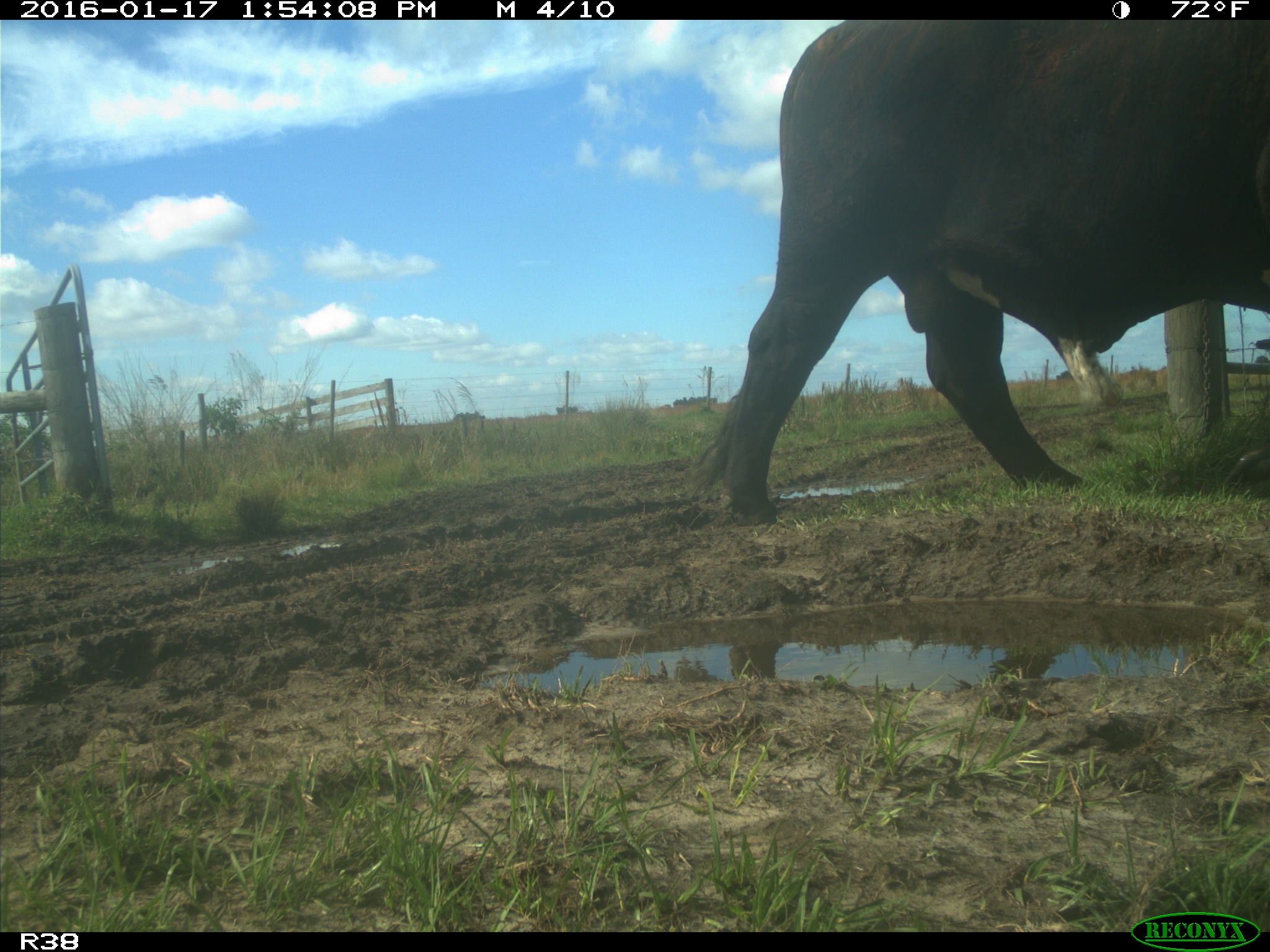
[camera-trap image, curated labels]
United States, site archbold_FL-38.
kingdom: Animalia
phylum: Chordata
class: Mammalia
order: Artiodactyla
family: Bovidae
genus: Bos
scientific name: Bos taurus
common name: domestic cow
Bos taurus (domestic cow).